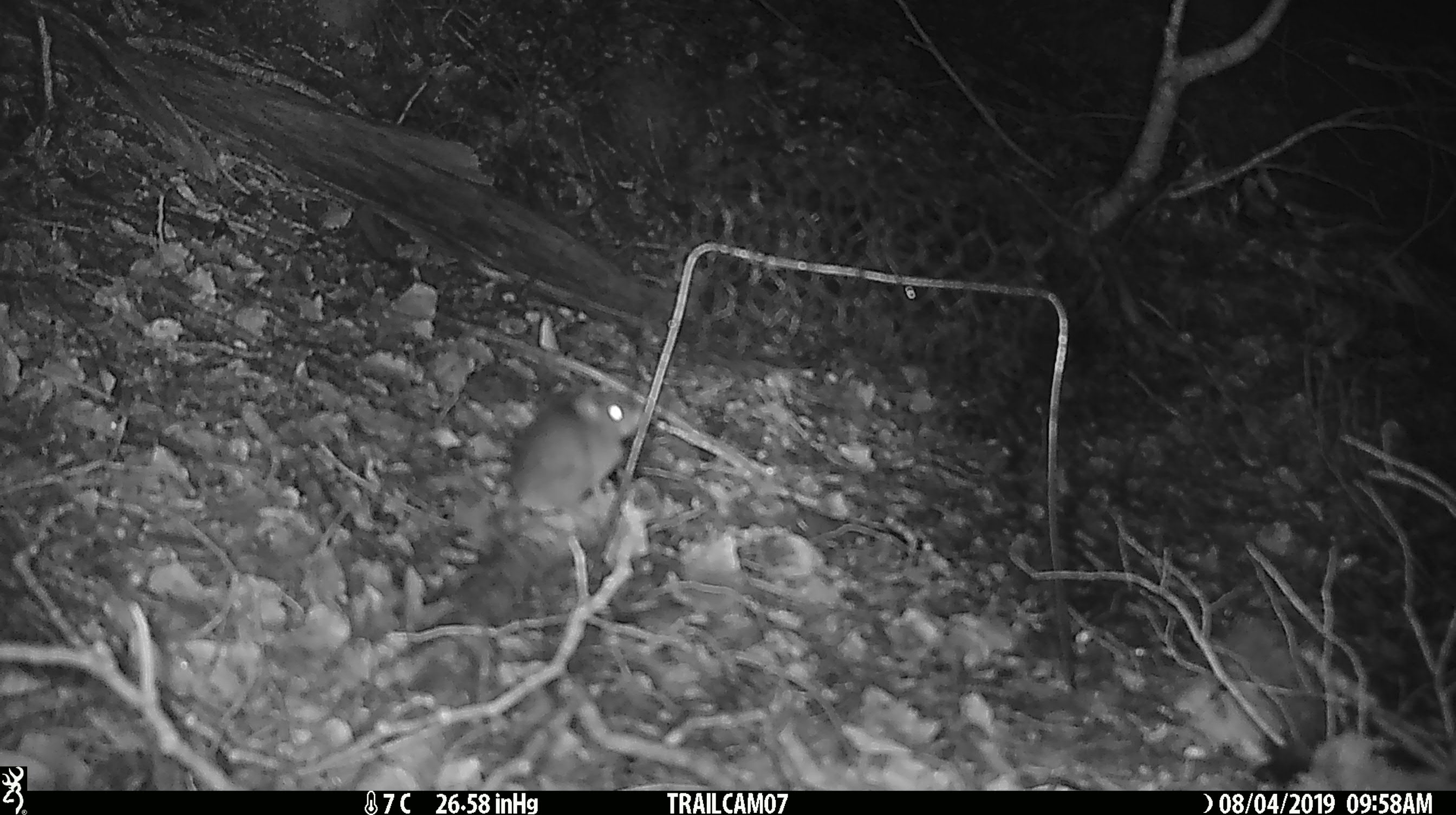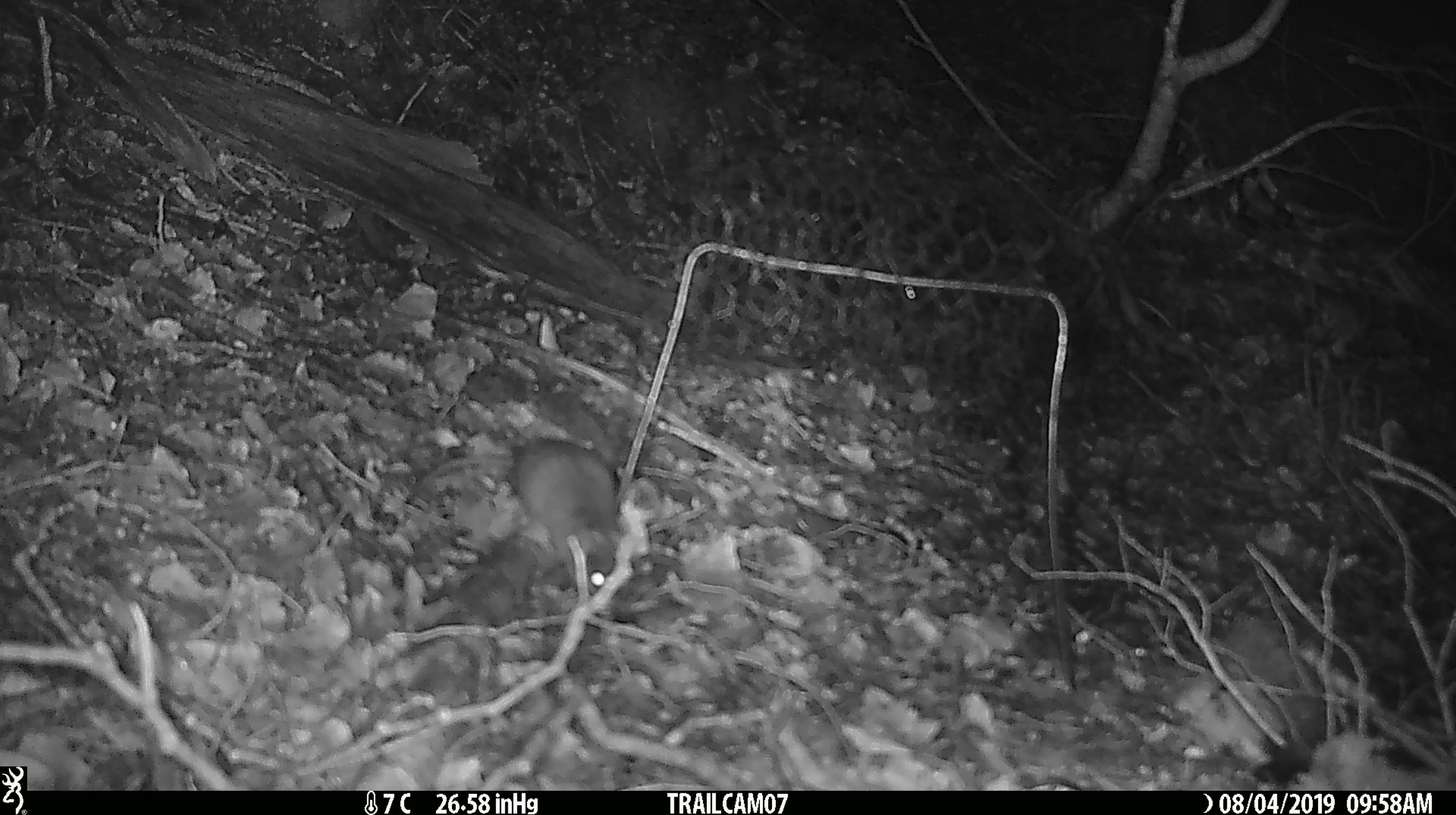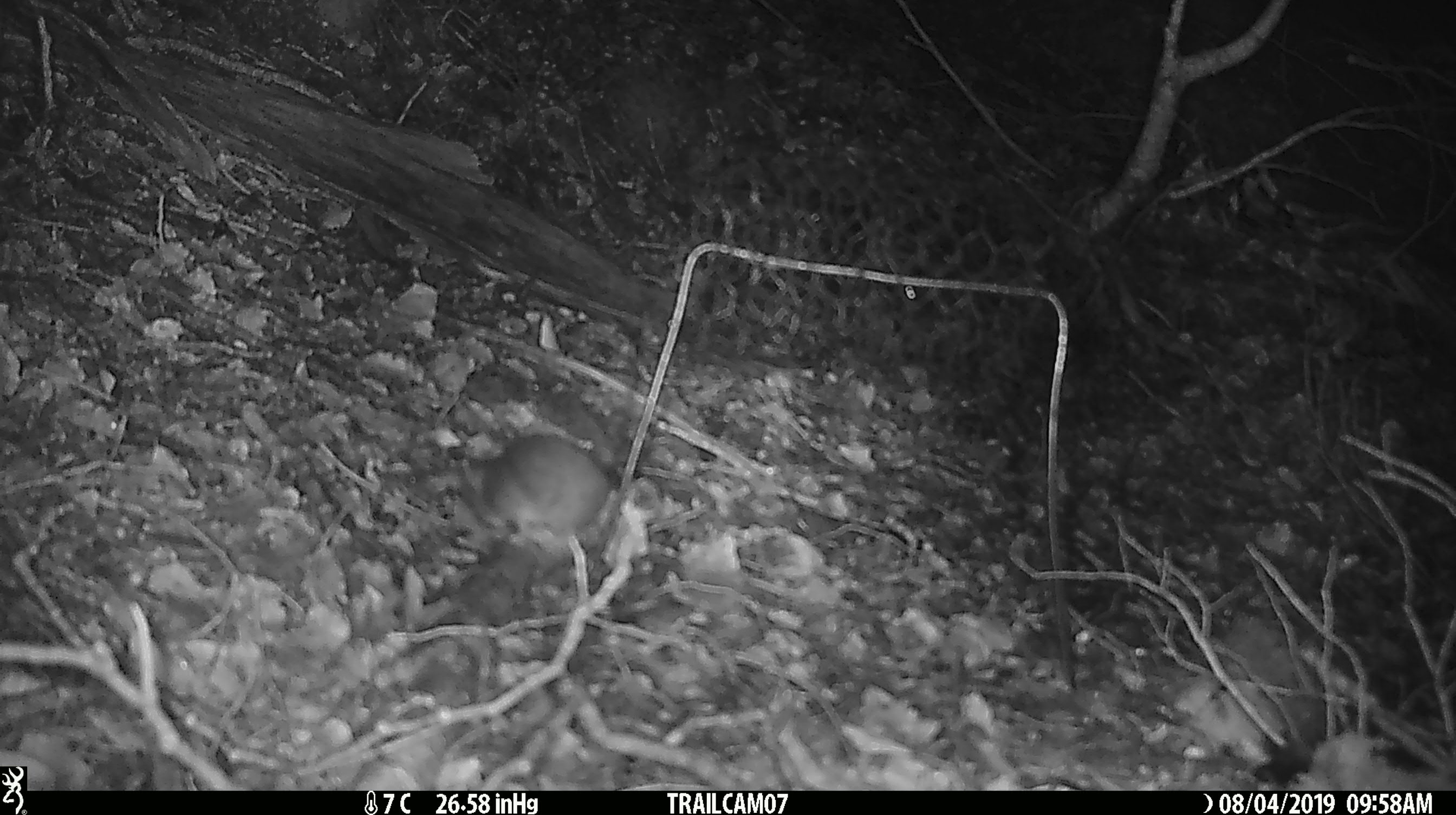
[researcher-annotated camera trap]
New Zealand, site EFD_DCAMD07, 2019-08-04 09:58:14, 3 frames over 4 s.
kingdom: Animalia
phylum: Chordata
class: Mammalia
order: Rodentia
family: Muridae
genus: Mus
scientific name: Mus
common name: mouse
Mouse (Mus).